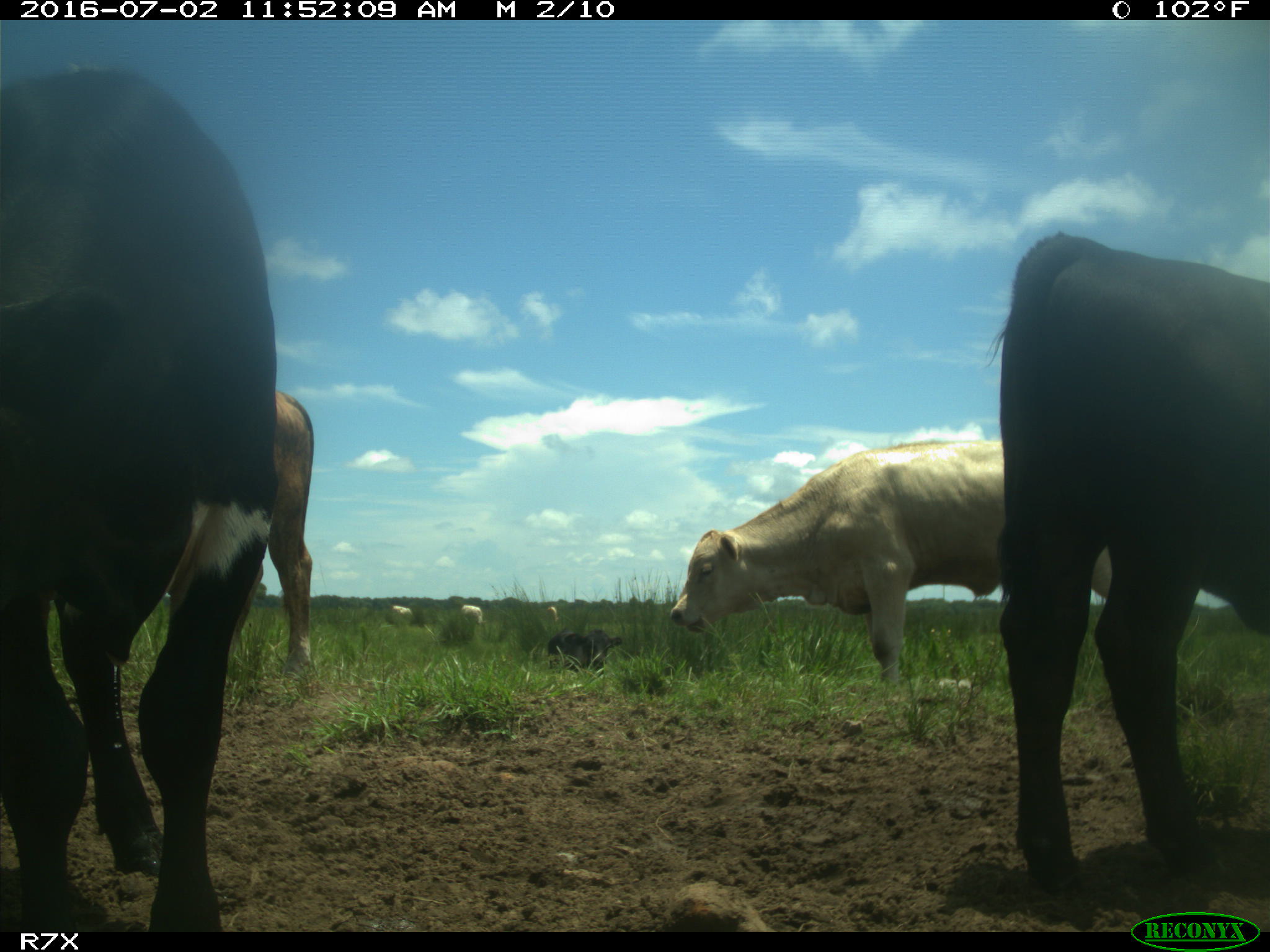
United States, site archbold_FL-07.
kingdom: Animalia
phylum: Chordata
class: Mammalia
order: Artiodactyla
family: Bovidae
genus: Bos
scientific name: Bos taurus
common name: domestic cow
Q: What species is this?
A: Bos taurus (domestic cow).